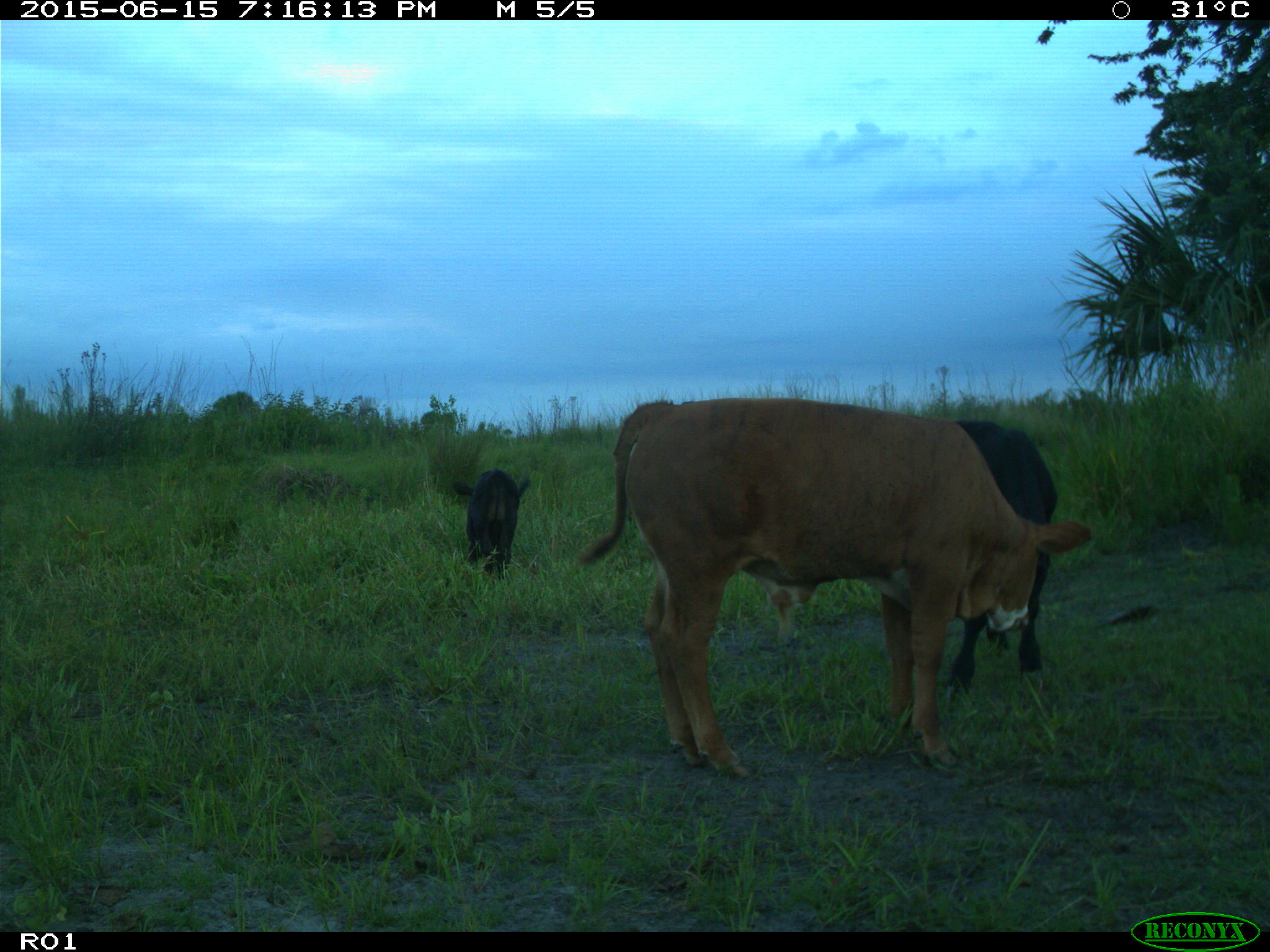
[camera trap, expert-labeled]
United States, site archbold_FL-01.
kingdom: Animalia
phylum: Chordata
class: Mammalia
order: Artiodactyla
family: Bovidae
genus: Bos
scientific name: Bos taurus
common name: domestic cow